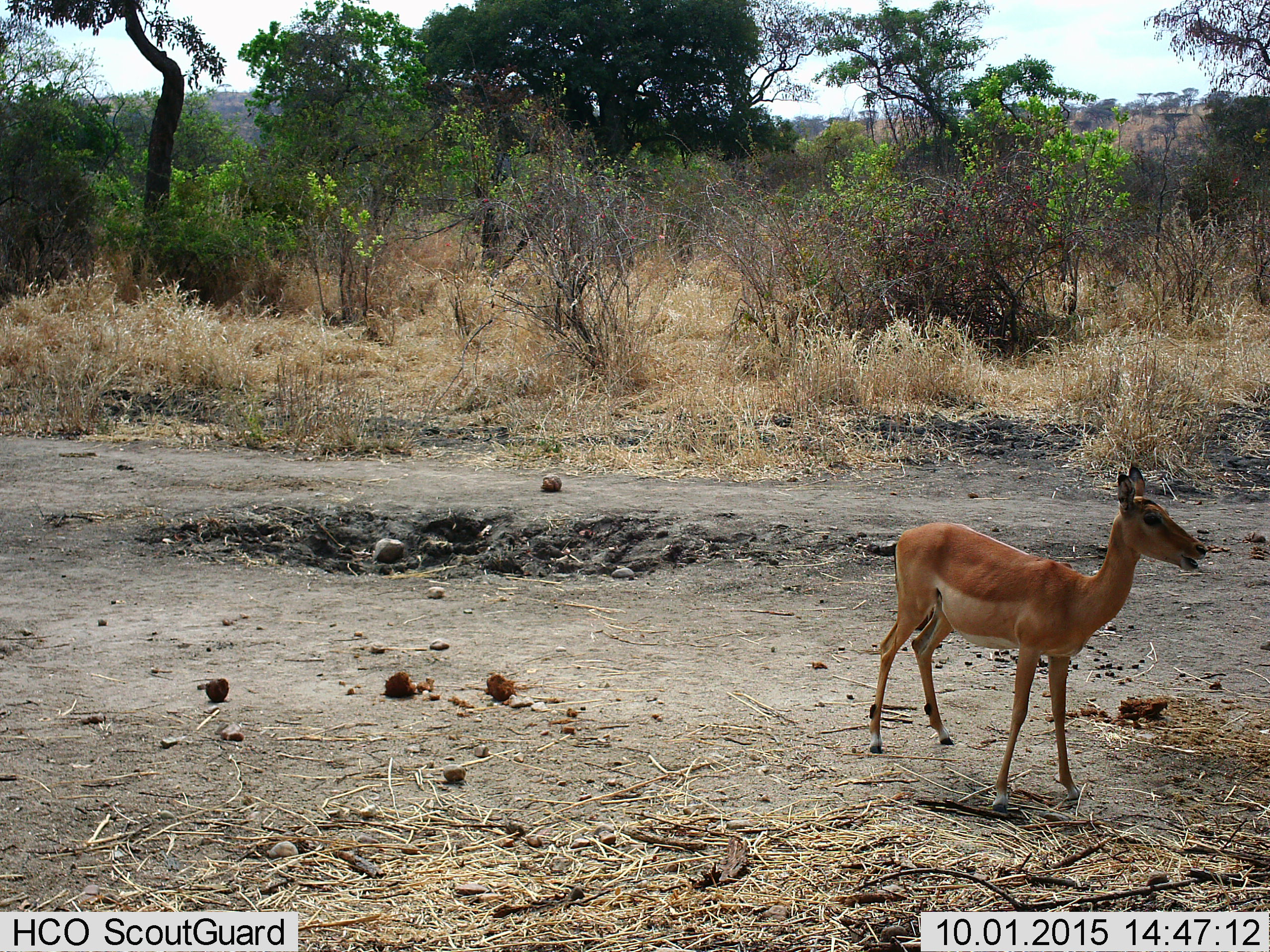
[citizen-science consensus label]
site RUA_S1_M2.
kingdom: Animalia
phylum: Chordata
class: Mammalia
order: Artiodactyla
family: Bovidae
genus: Aepyceros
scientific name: Aepyceros melampus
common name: impala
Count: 1.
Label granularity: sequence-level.